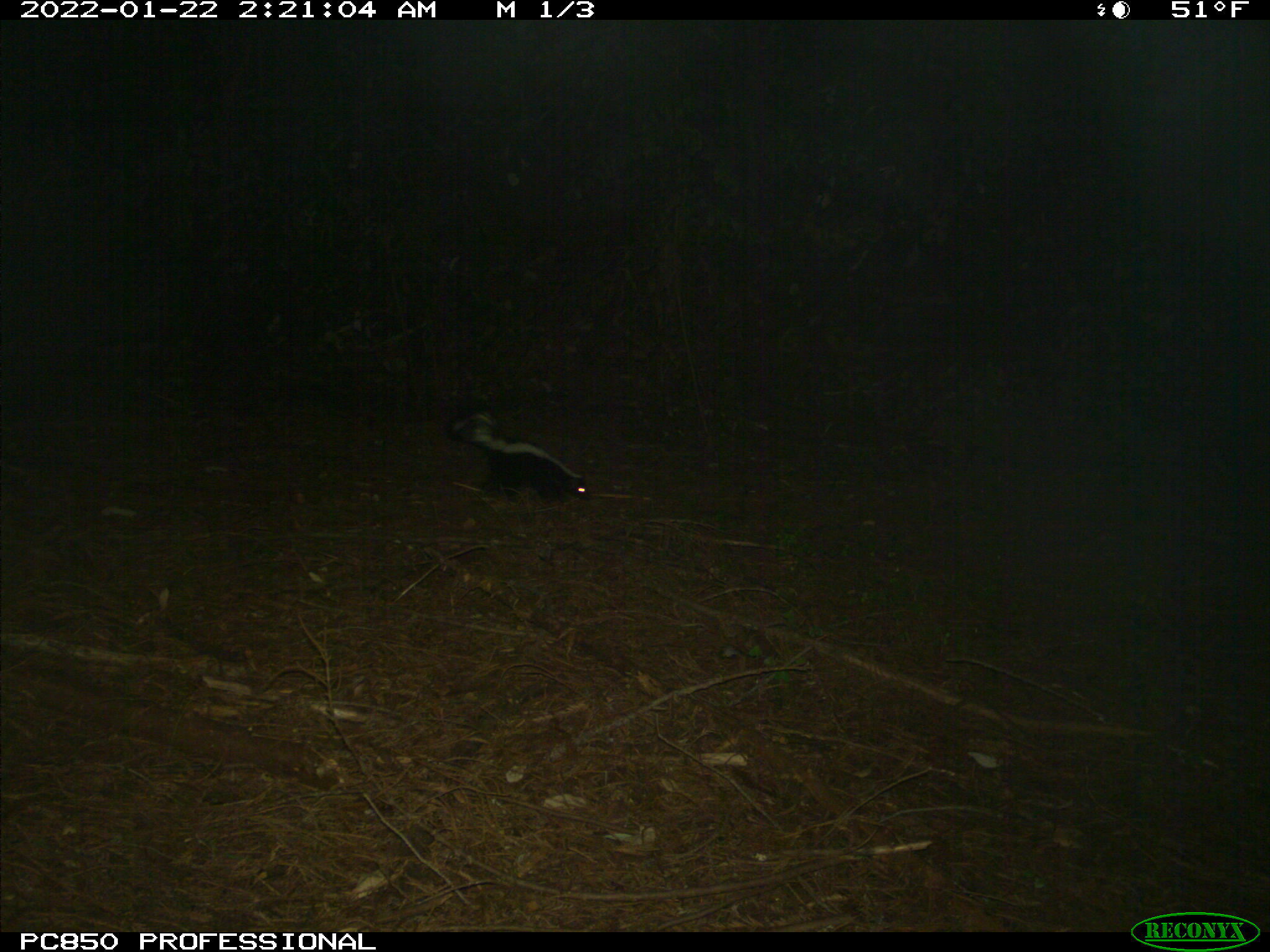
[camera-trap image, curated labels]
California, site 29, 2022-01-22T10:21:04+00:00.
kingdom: Animalia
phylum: Chordata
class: Mammalia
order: Carnivora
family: Mephitidae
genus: Mephitis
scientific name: Mephitis mephitis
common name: striped skunk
Striped skunk (Mephitis mephitis).